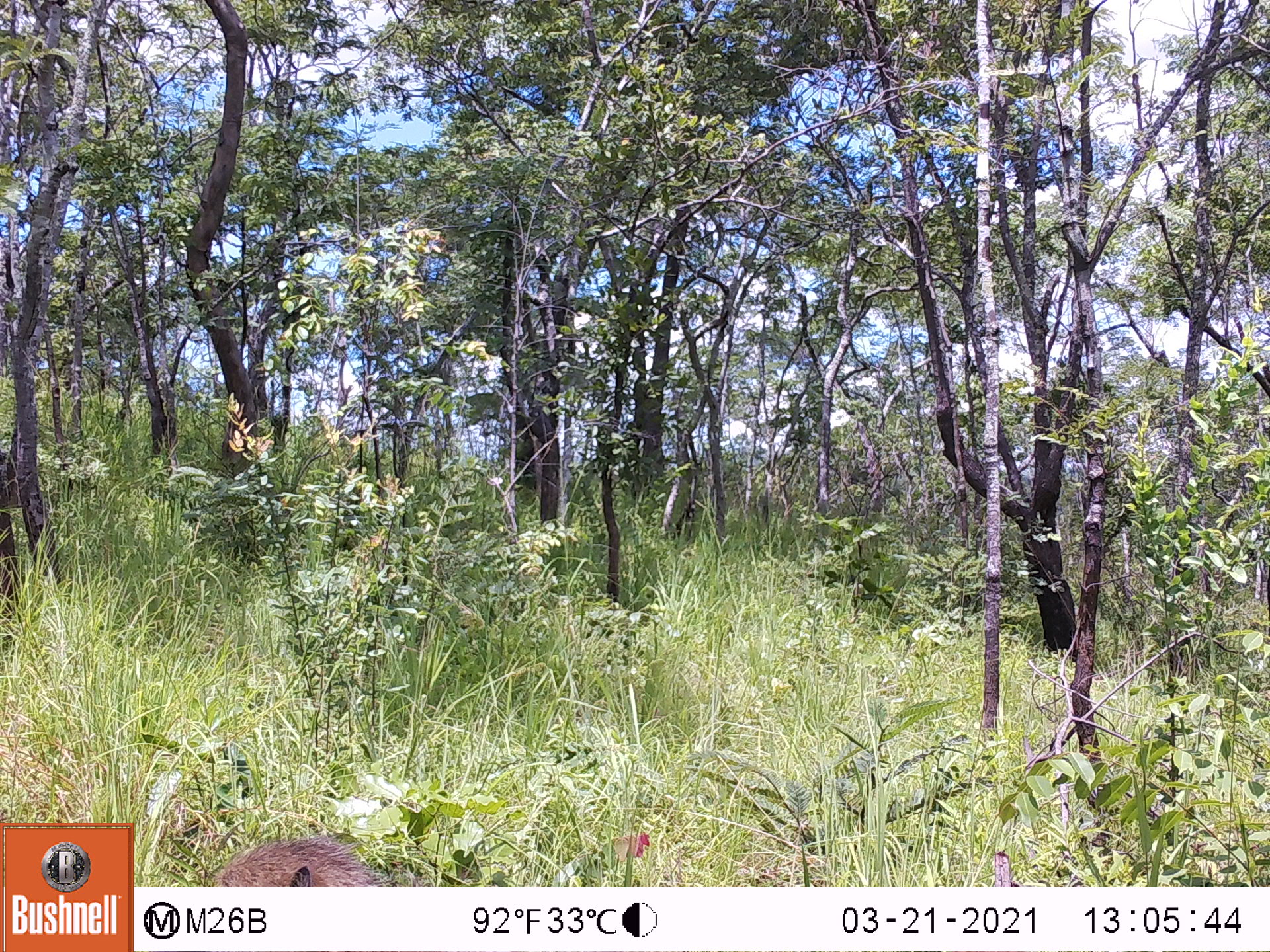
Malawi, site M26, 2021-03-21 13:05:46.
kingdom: Animalia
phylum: Chordata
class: Mammalia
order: Primates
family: Cercopithecidae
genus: Papio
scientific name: Papio cynocephalus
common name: yellow baboon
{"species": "yellow baboon (Papio cynocephalus)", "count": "1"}